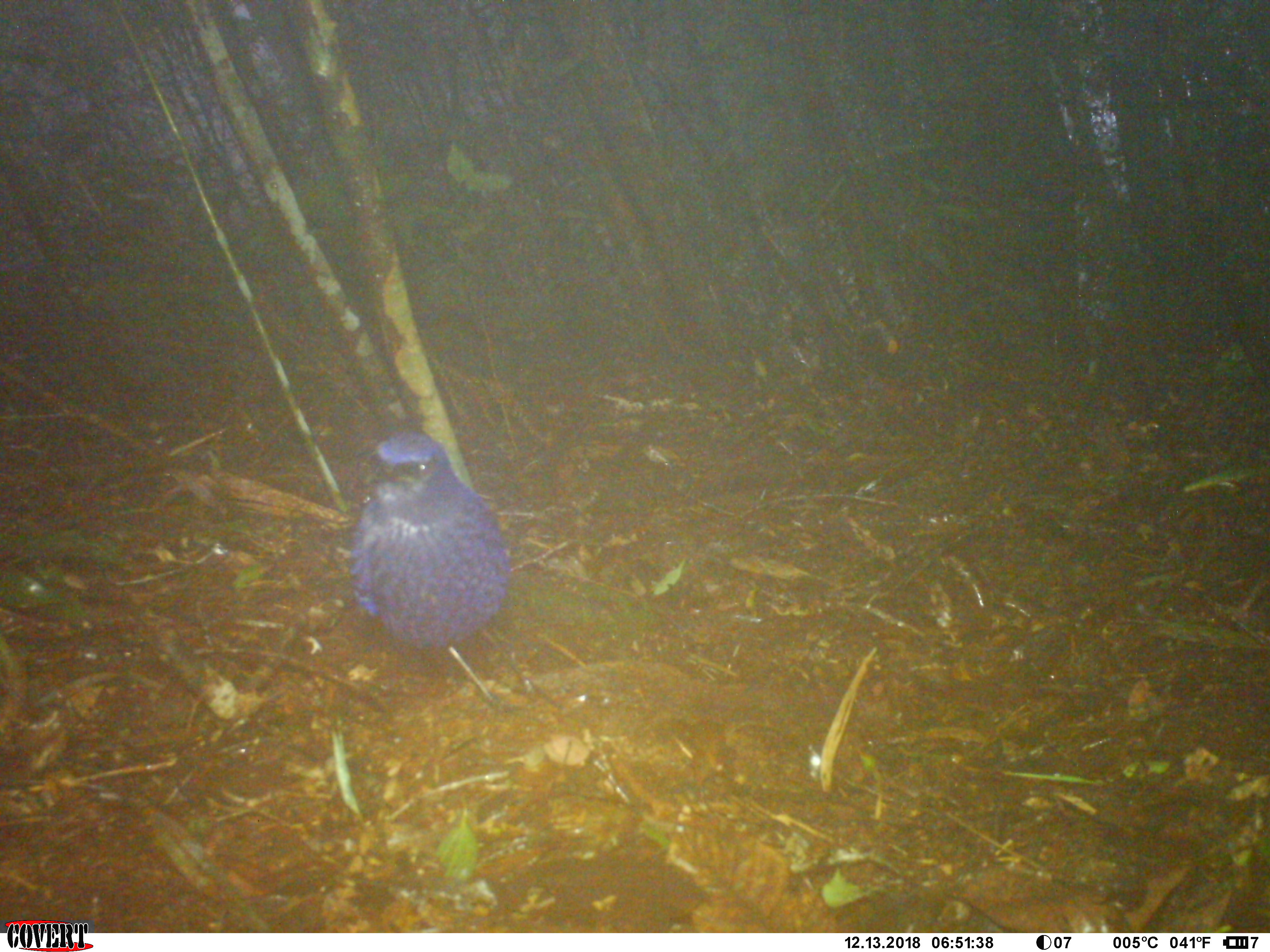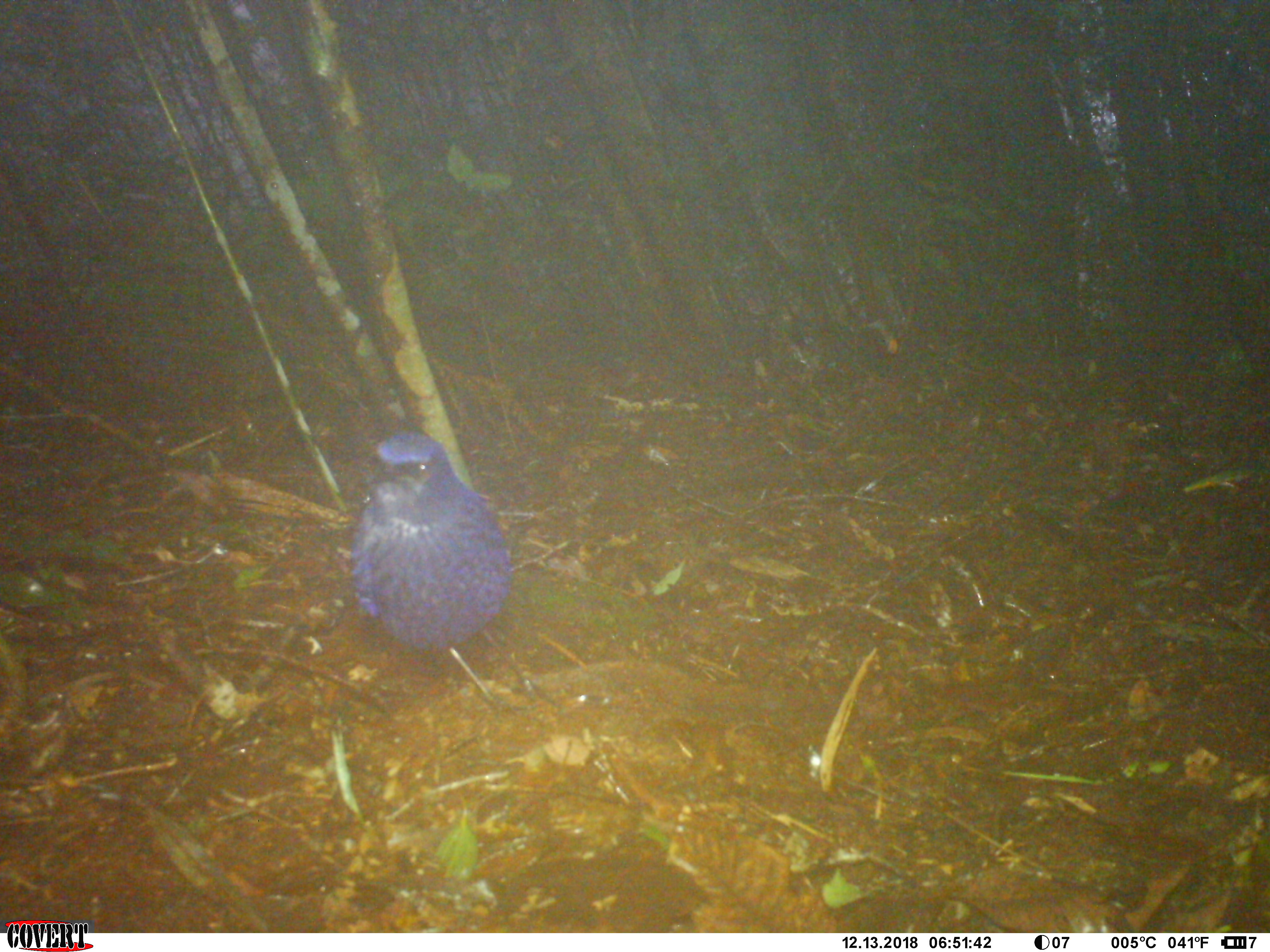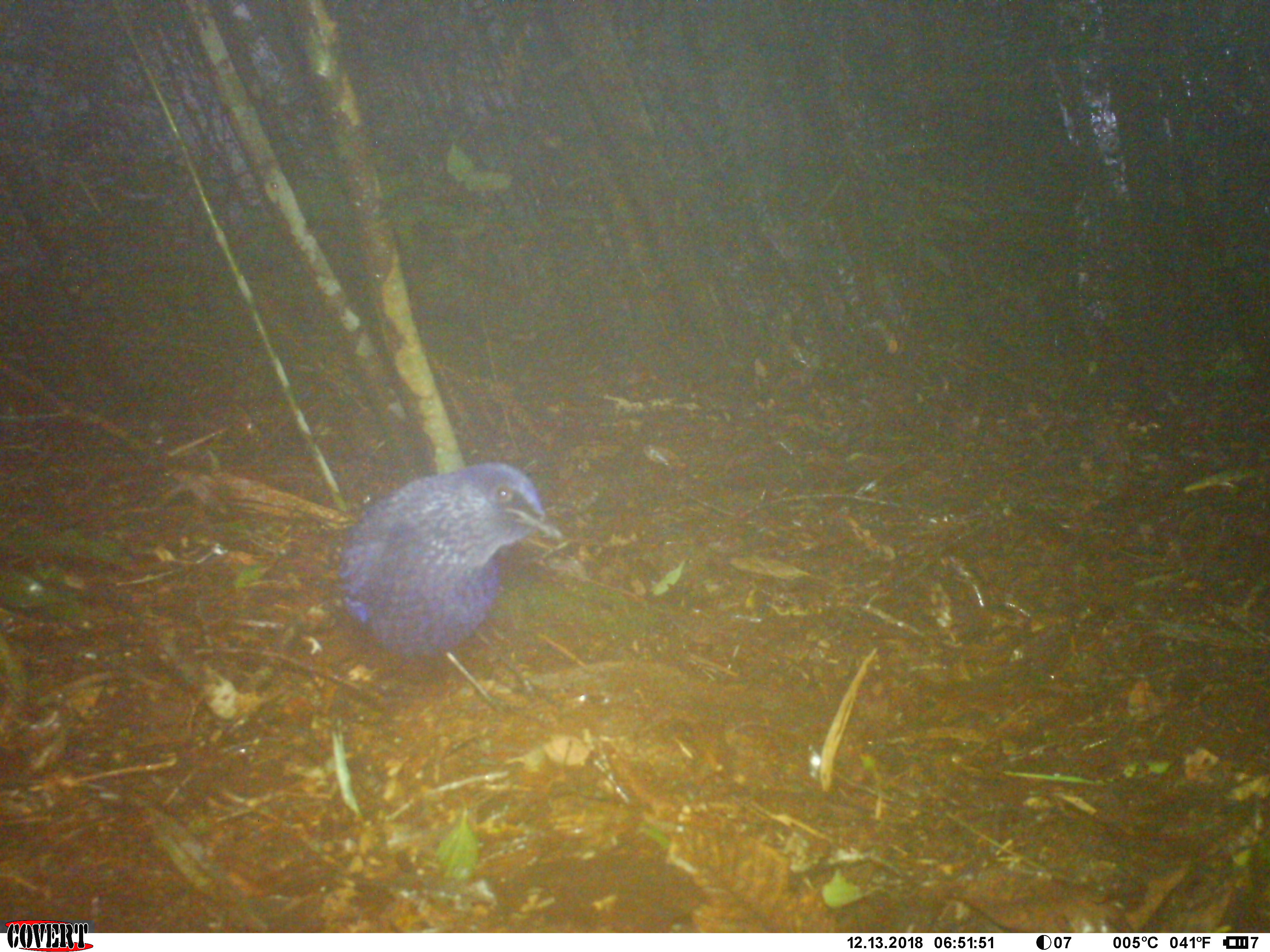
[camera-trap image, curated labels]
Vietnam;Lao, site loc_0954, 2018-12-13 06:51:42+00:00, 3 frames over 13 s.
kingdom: Animalia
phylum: Chordata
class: Aves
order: Passeriformes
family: Muscicapidae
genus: Myophonus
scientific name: Myophonus caeruleus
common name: blue whistling thrush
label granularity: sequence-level